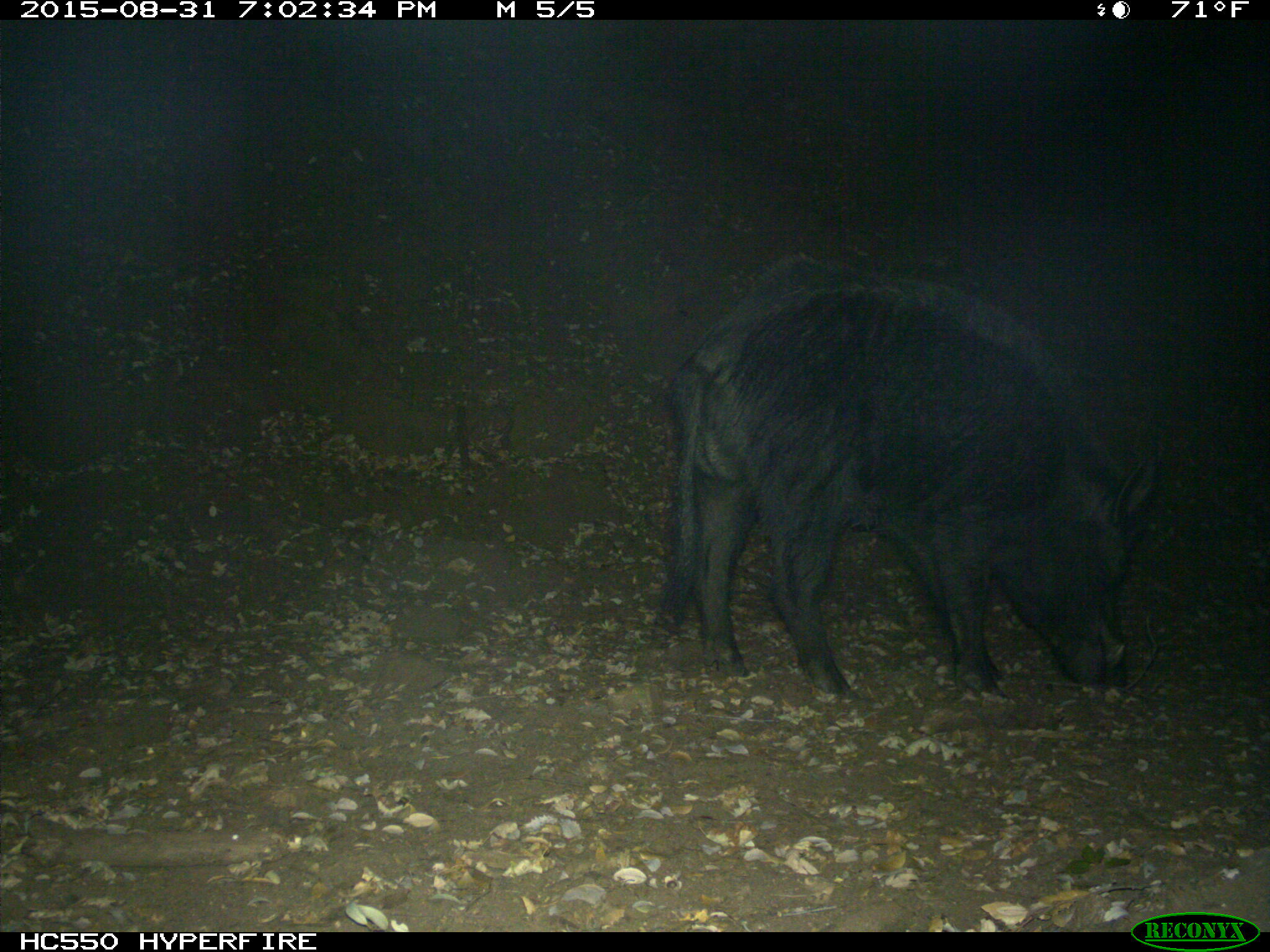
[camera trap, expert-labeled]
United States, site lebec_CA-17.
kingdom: Animalia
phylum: Chordata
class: Mammalia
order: Artiodactyla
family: Suidae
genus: Sus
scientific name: Sus scrofa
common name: wild boar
Sus scrofa (wild boar).